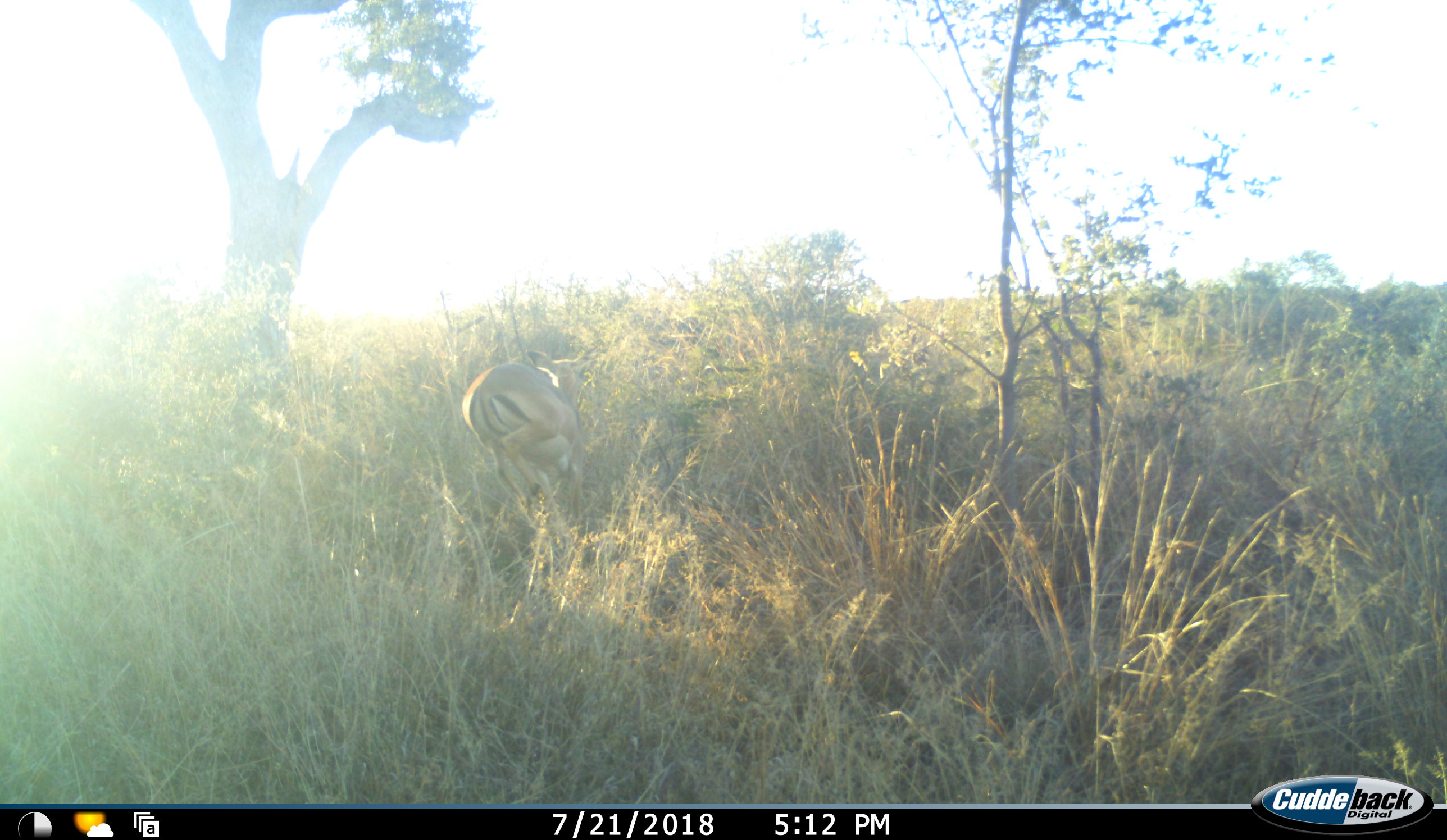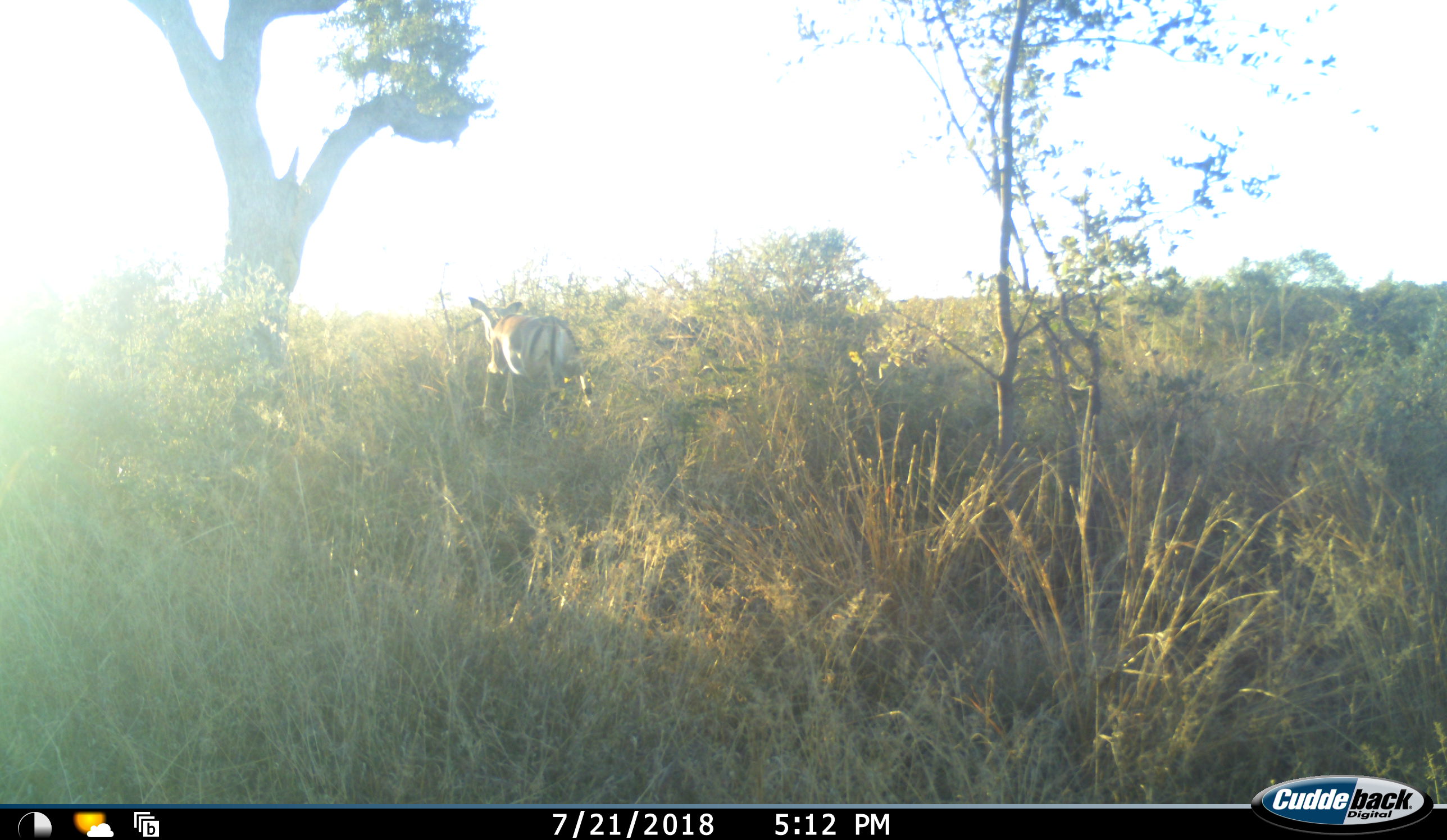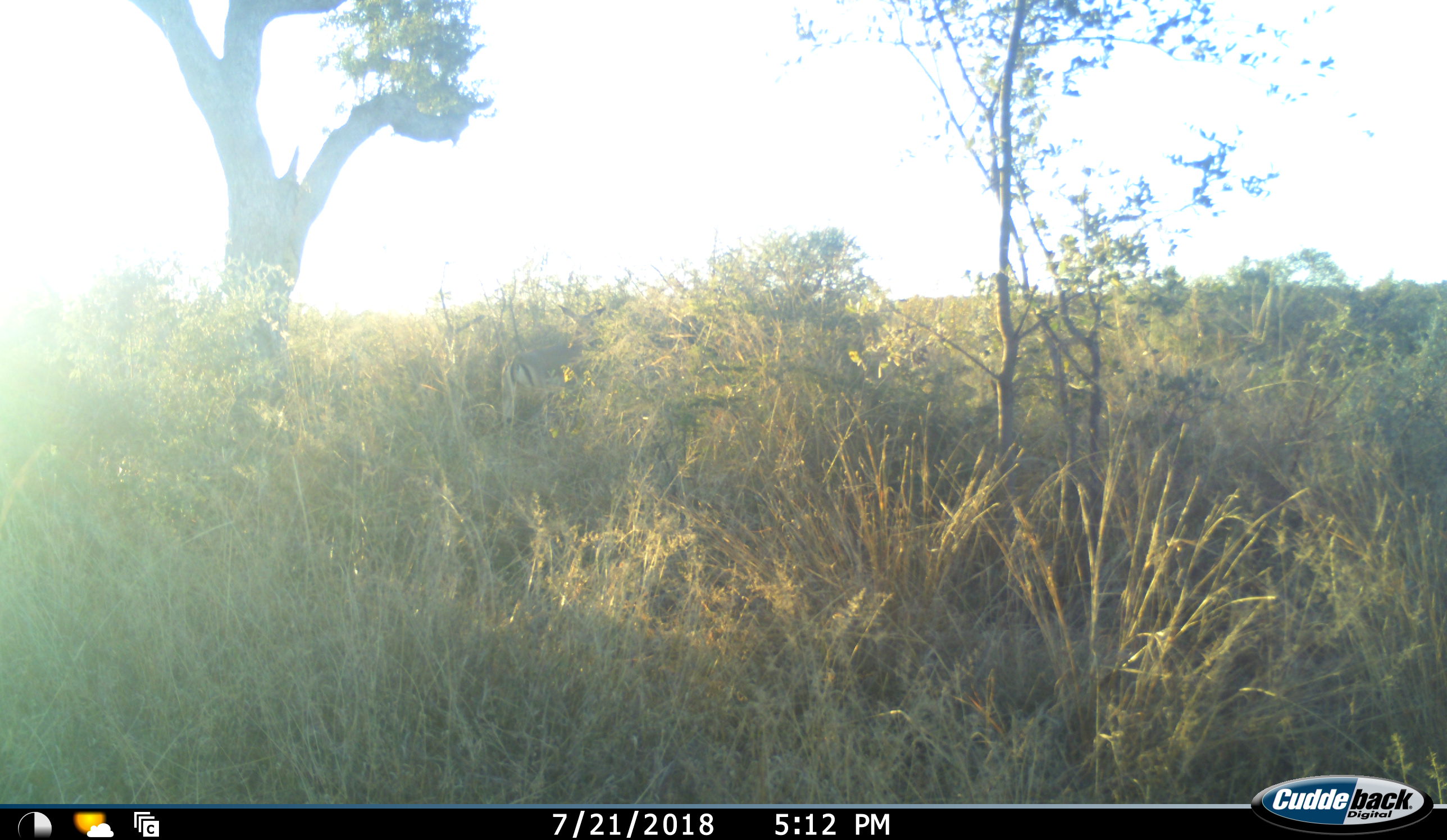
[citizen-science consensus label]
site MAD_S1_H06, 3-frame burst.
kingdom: Animalia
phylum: Chordata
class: Mammalia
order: Artiodactyla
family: Bovidae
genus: Aepyceros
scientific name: Aepyceros melampus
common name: impala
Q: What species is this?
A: Impala (Aepyceros melampus).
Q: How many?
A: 1.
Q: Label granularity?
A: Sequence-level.